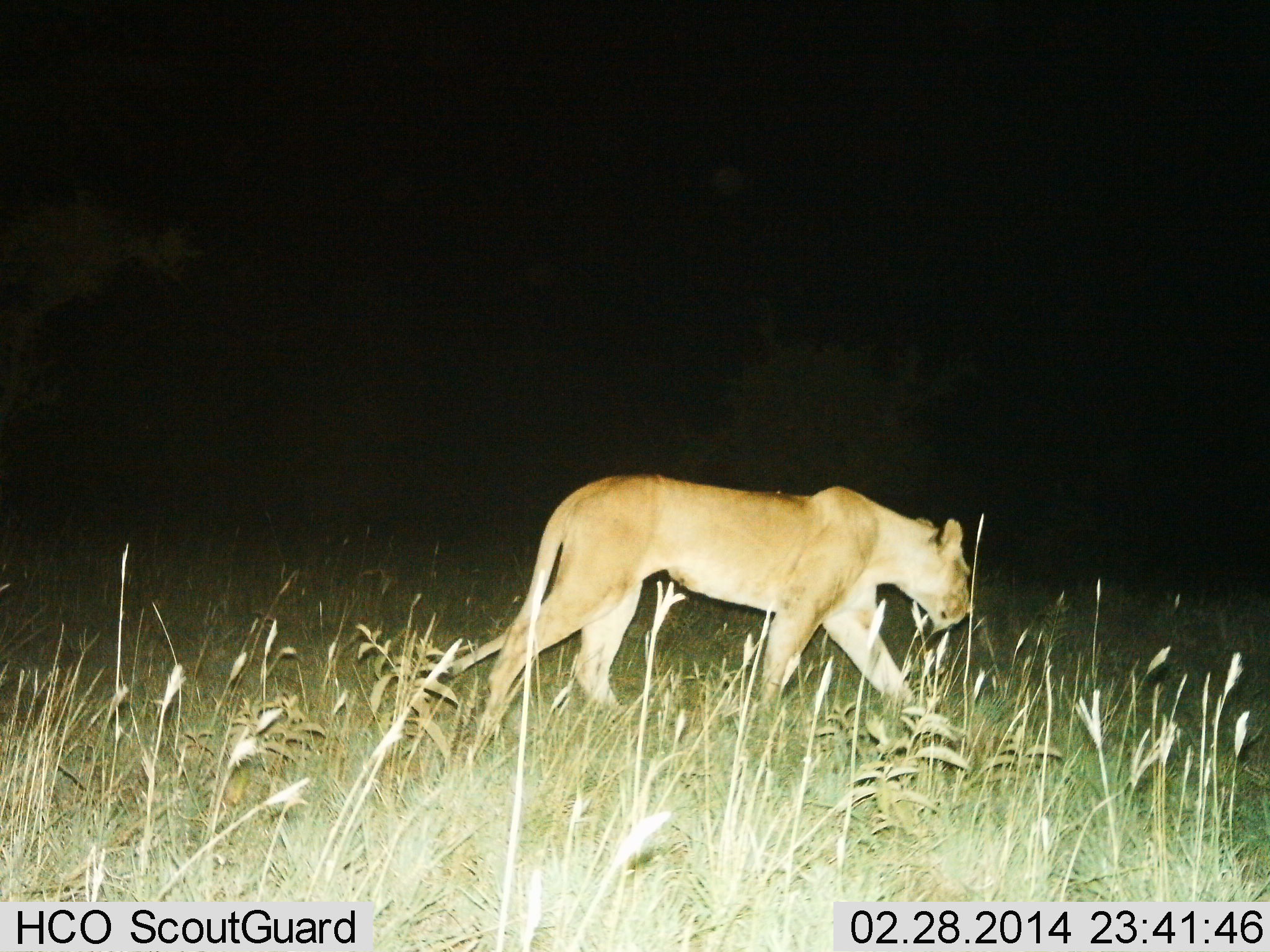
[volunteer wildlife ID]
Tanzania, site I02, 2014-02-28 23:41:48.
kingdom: Animalia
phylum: Chordata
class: Mammalia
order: Carnivora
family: Felidae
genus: Panthera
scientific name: Panthera leo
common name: lion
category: lionfemale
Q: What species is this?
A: Lionfemale (lion) (Panthera leo).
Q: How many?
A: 1.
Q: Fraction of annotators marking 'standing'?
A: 10%.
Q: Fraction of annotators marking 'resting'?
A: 0%.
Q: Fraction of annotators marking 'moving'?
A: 90%.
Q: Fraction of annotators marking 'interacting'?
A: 0%.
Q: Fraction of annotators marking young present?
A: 0%.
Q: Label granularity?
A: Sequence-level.